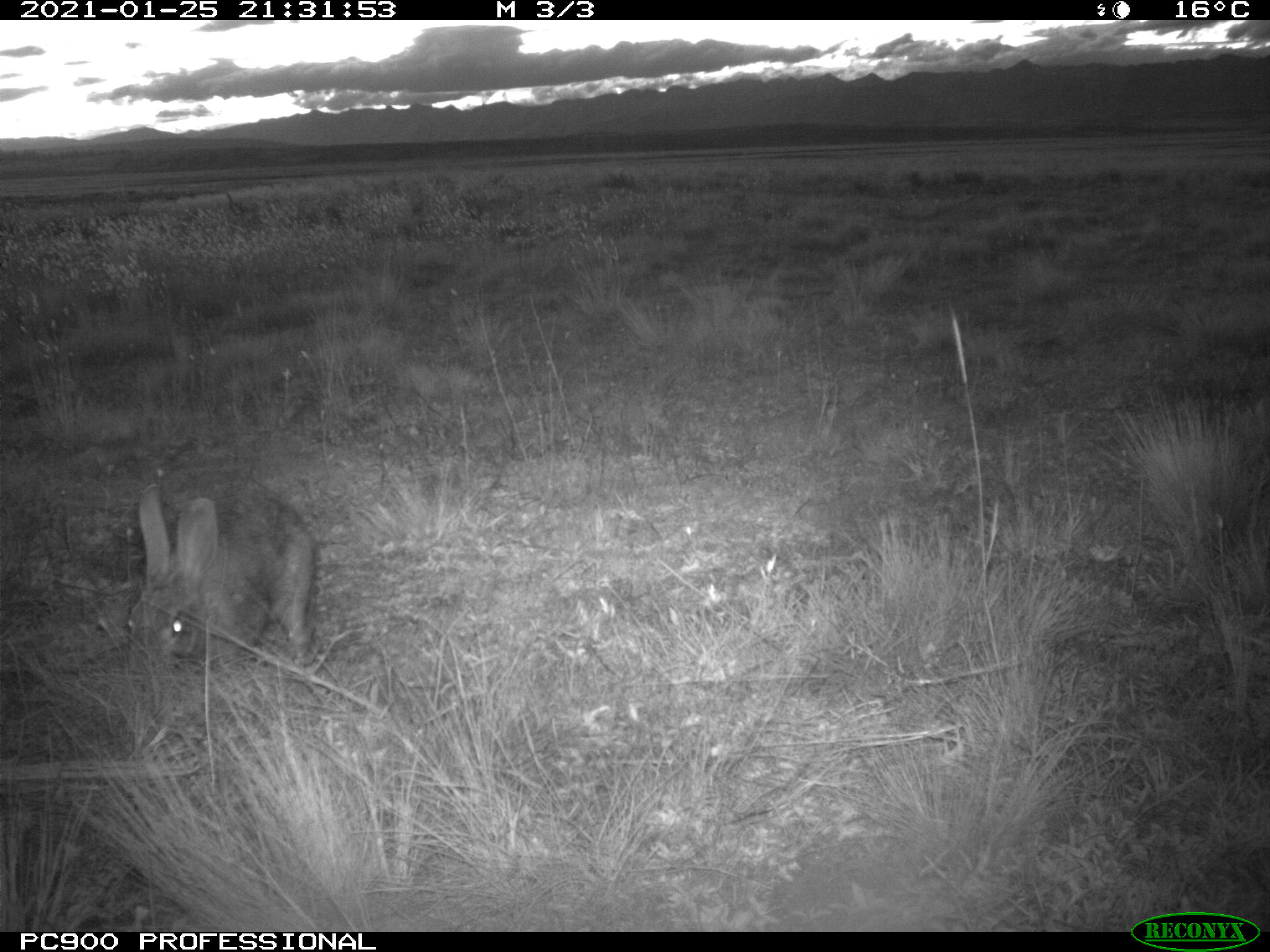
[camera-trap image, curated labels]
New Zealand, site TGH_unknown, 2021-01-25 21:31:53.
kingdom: Animalia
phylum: Chordata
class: Mammalia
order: Lagomorpha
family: Leporidae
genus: Oryctolagus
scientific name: Oryctolagus cuniculus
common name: european rabbit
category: rabbit